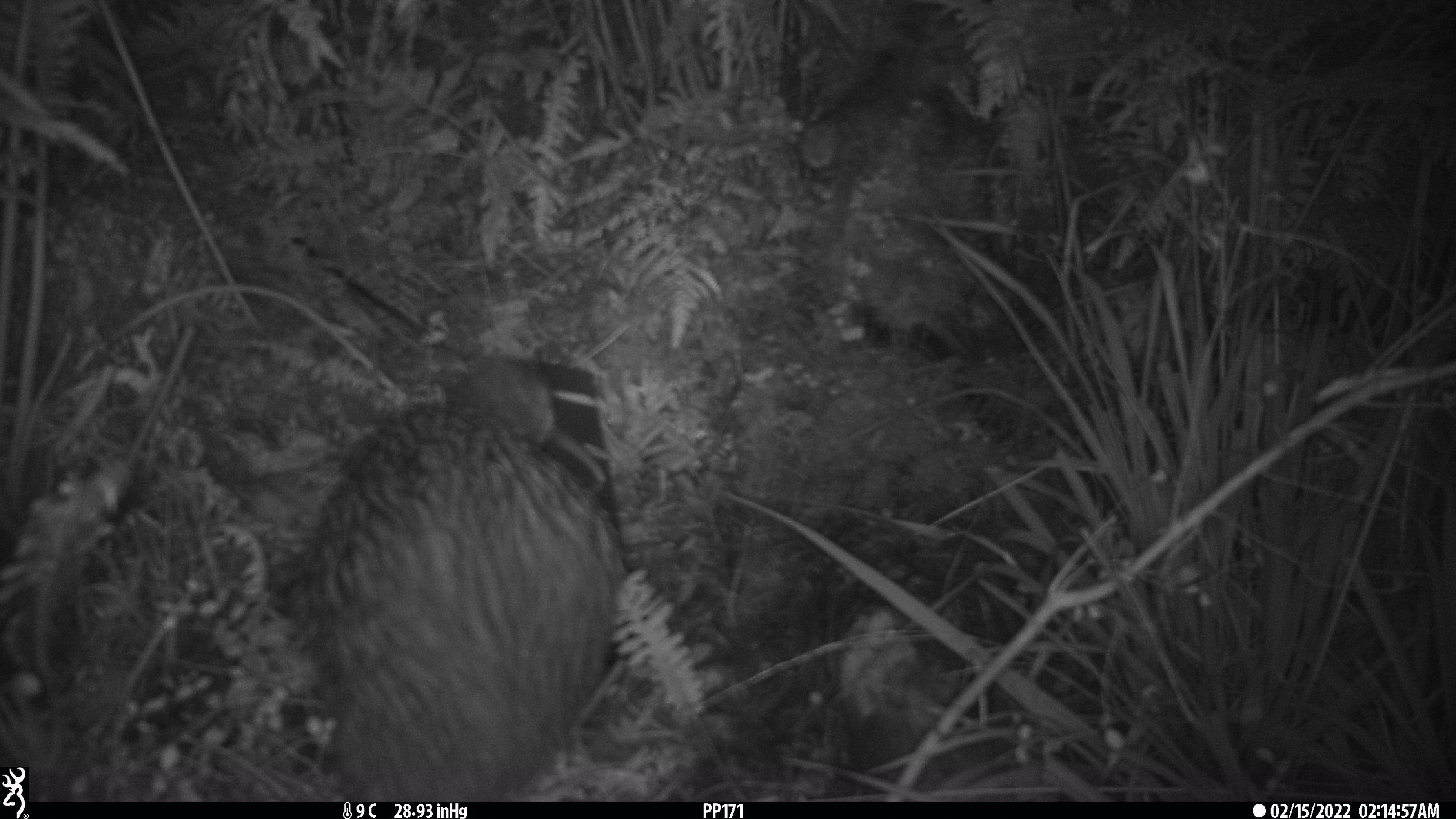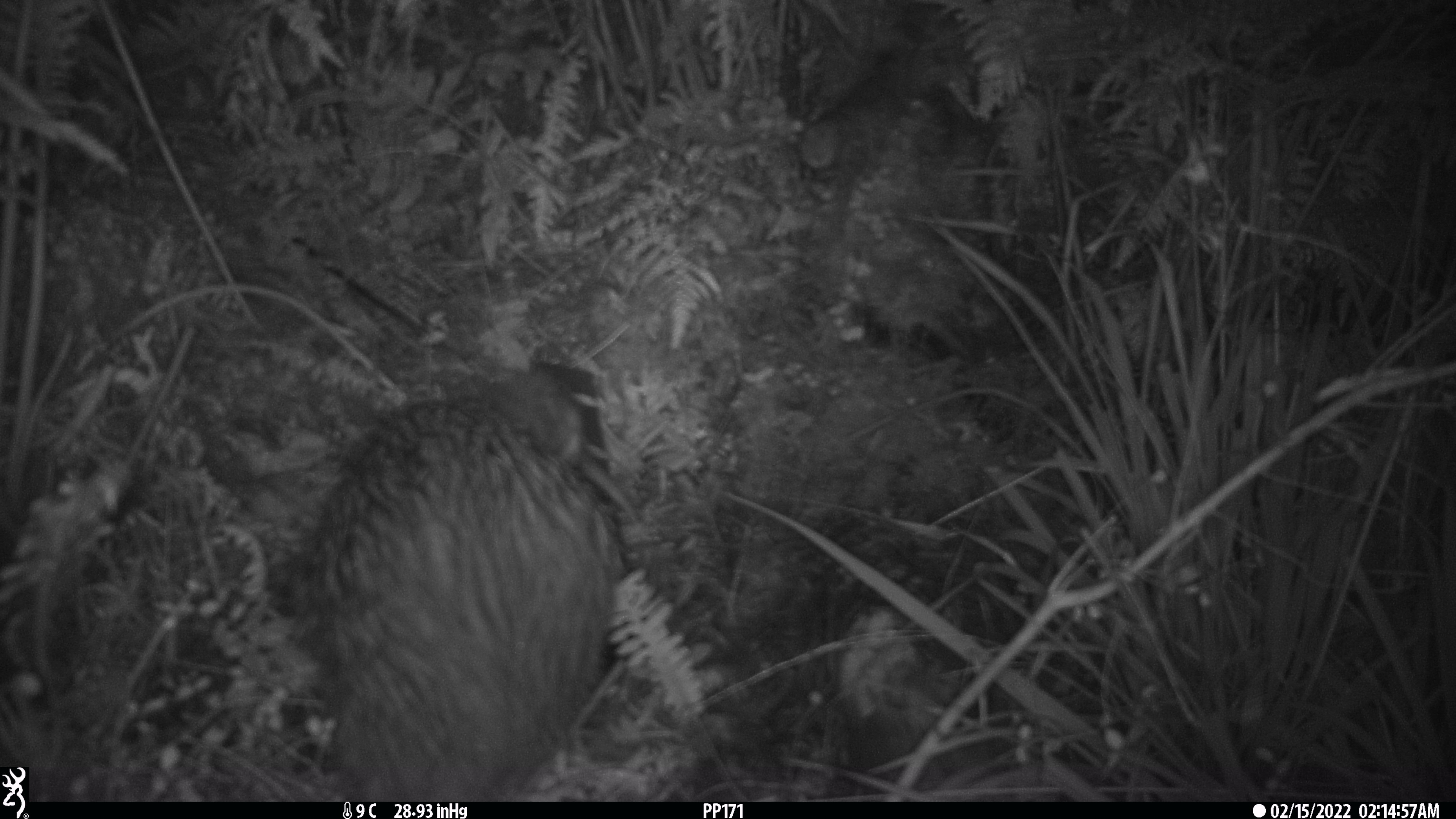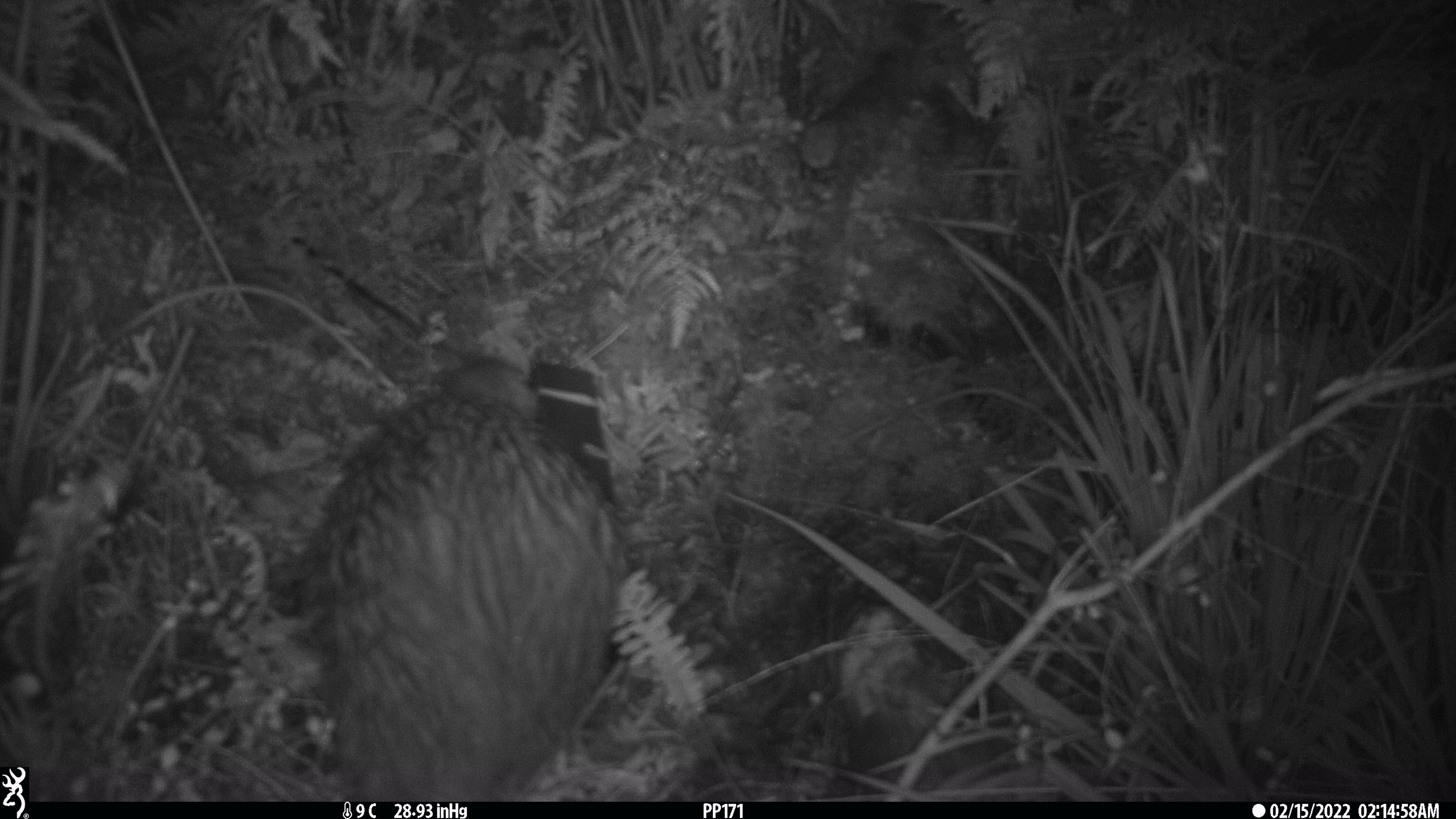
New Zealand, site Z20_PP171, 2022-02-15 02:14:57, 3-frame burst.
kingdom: Animalia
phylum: Chordata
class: Aves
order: Apterygiformes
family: Apterygidae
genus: Apteryx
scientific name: Apteryx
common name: kiwi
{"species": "kiwi (Apteryx)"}